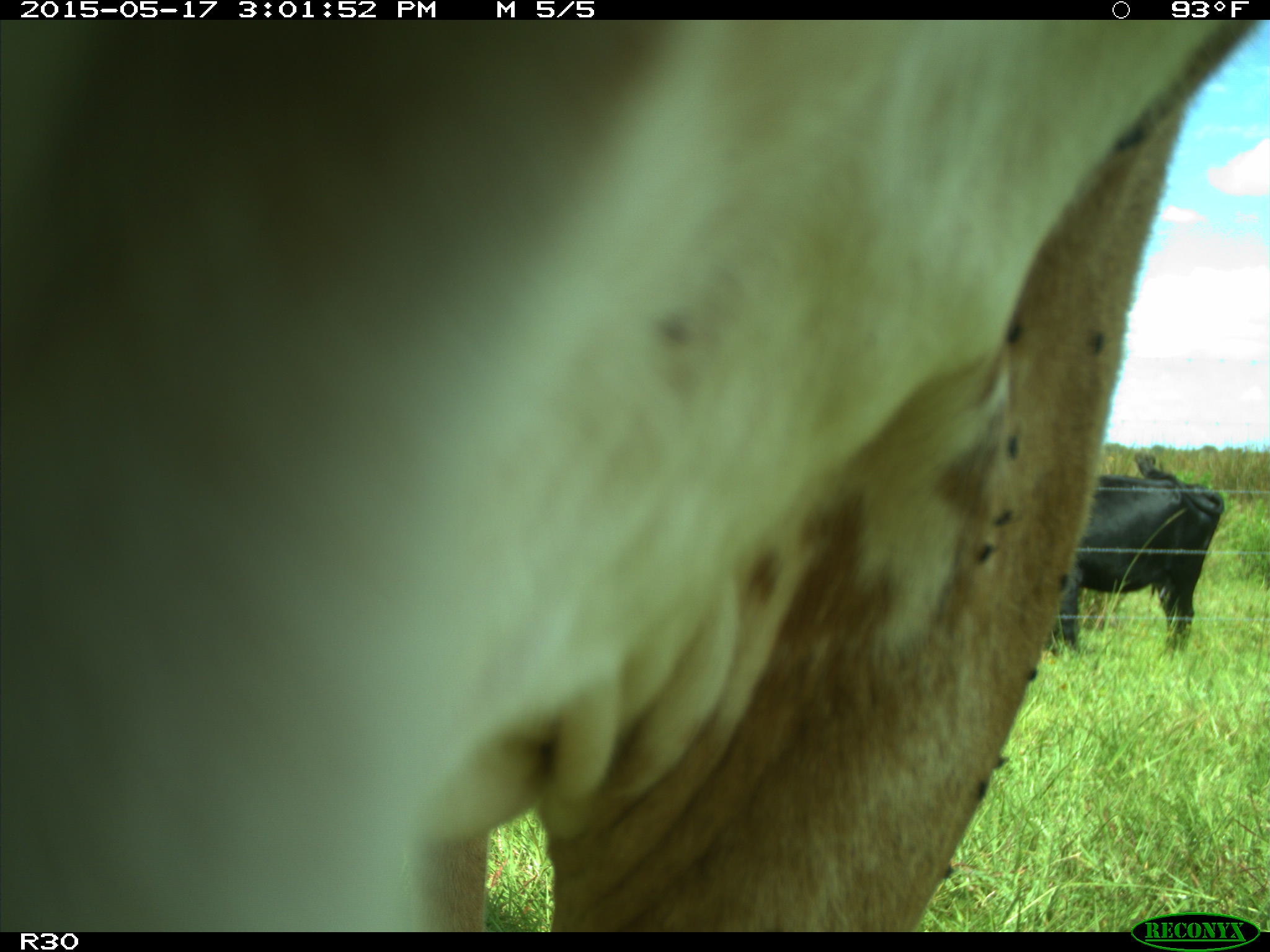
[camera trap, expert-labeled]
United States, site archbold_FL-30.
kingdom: Animalia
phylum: Chordata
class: Mammalia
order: Artiodactyla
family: Bovidae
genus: Bos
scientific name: Bos taurus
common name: domestic cow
Bos taurus (domestic cow).